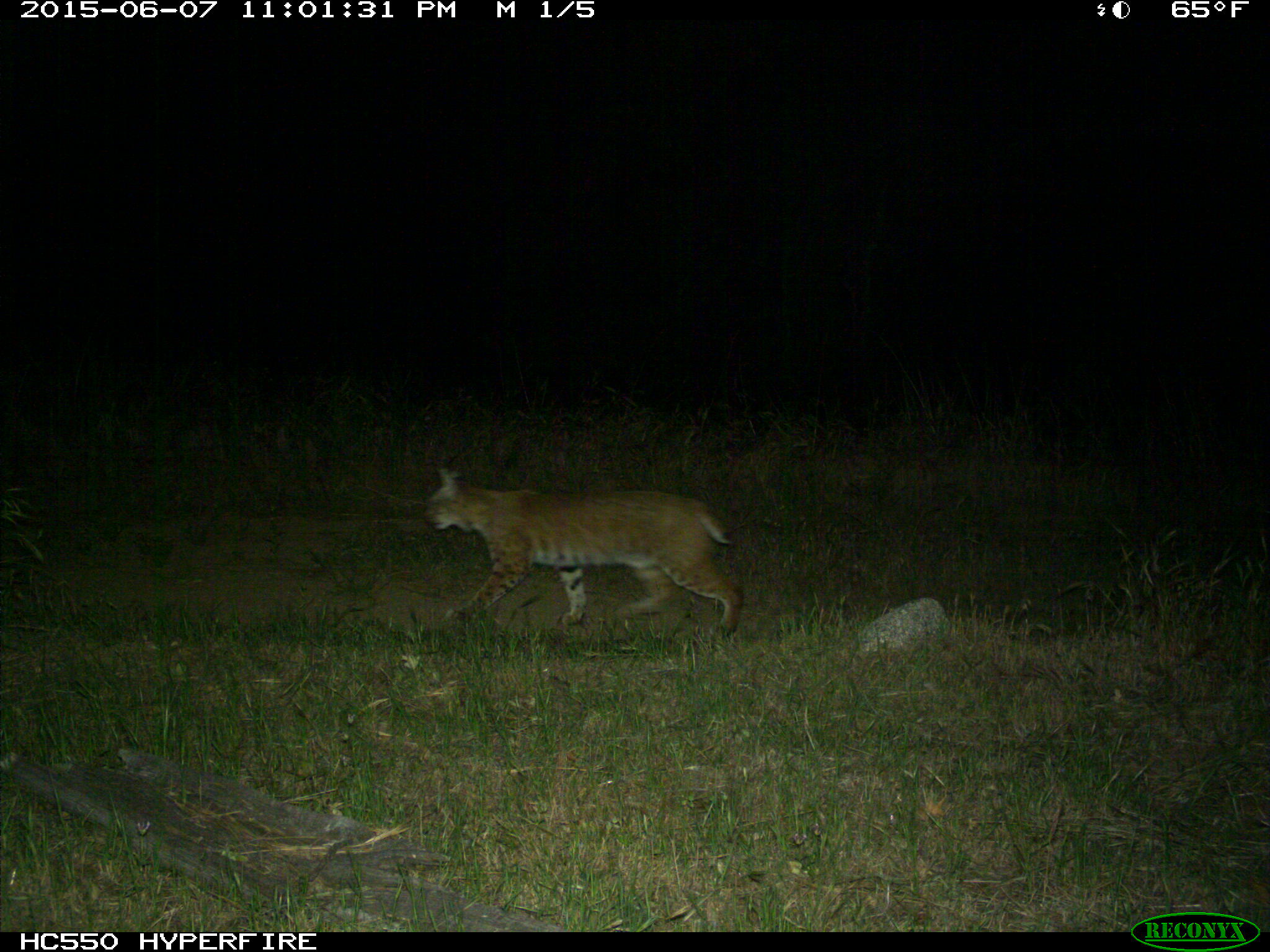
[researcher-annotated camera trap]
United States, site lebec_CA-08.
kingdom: Animalia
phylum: Chordata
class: Mammalia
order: Carnivora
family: Felidae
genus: Lynx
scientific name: Lynx rufus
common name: bobcat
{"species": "Lynx rufus (bobcat)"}